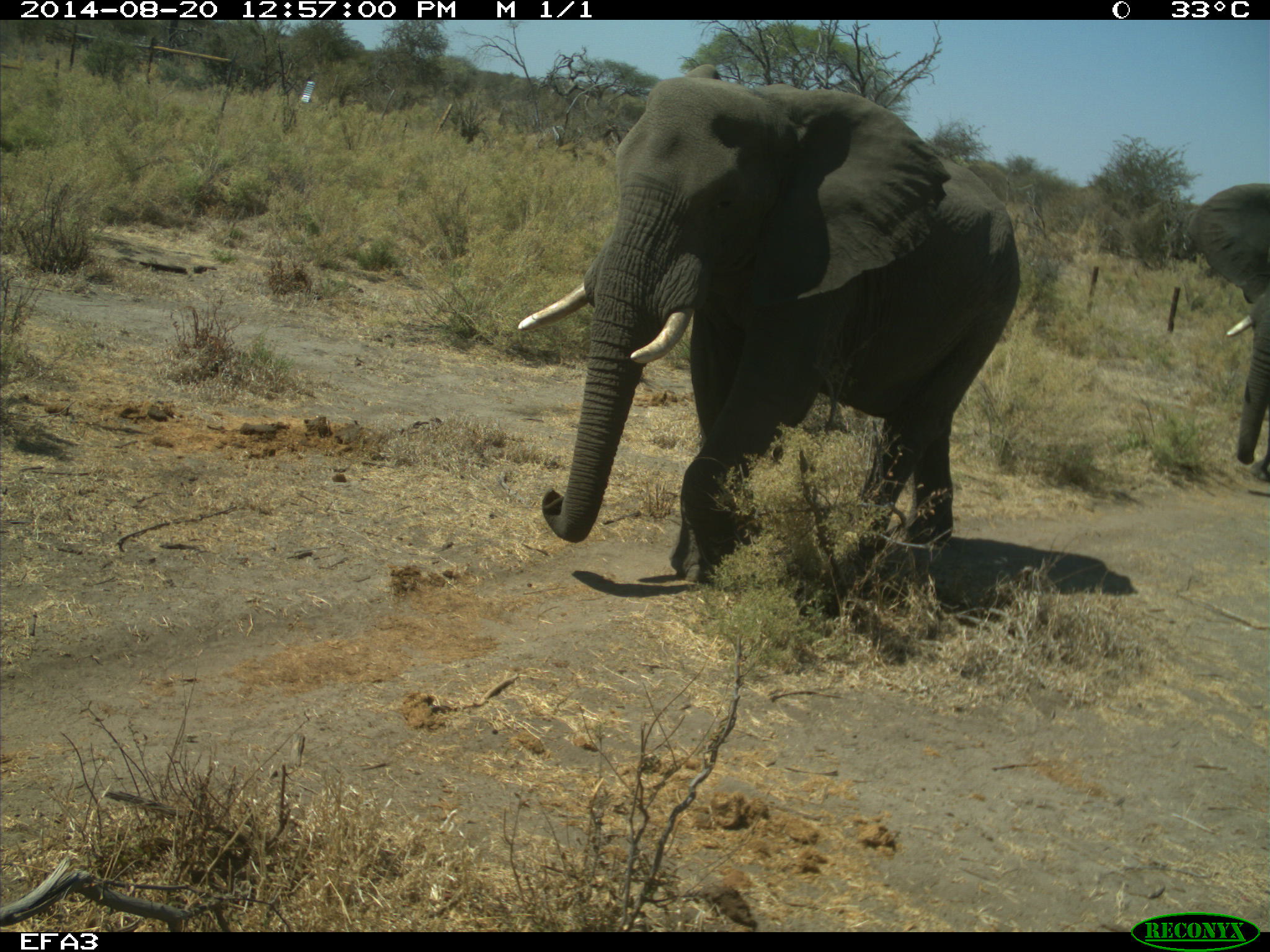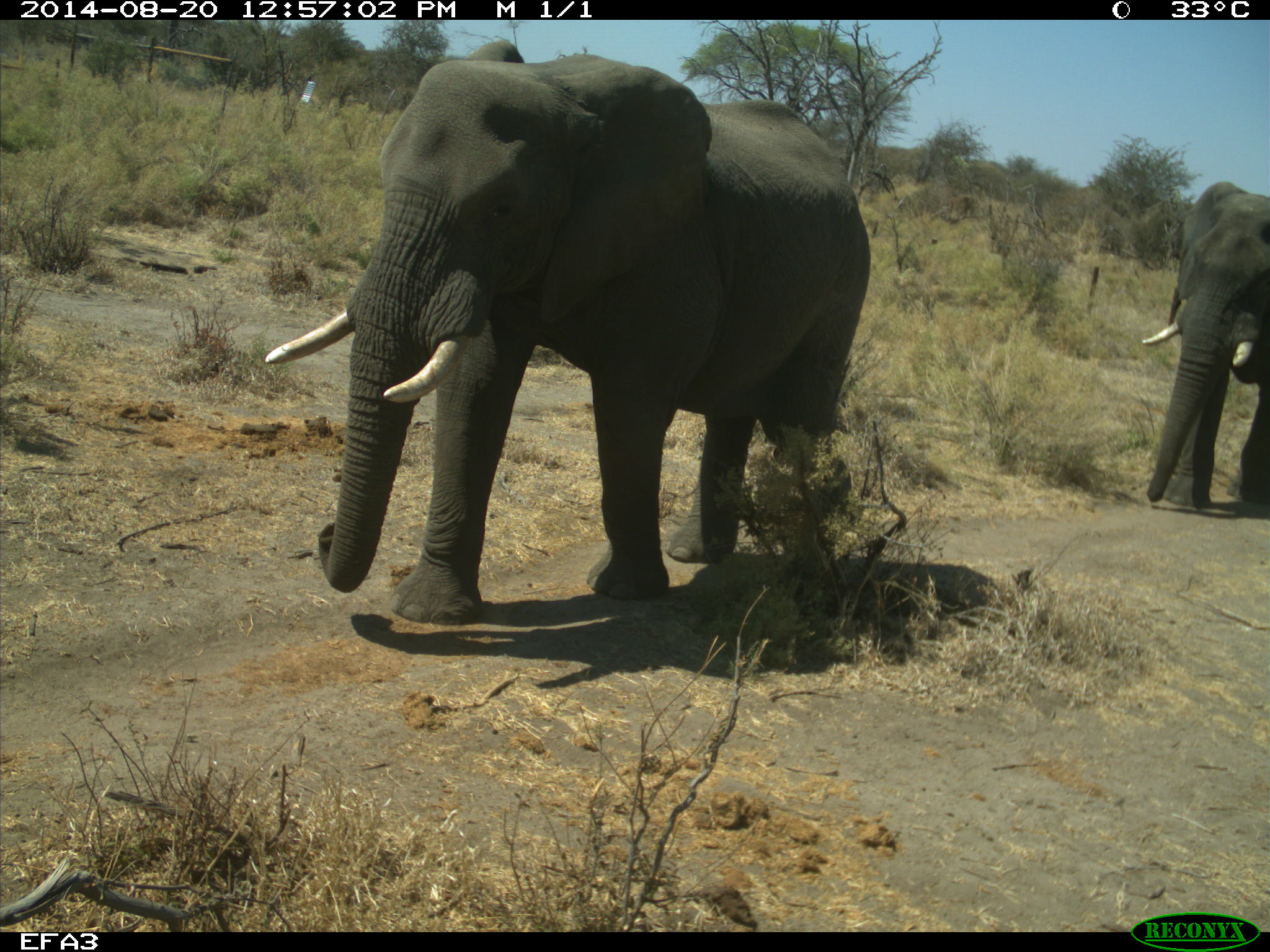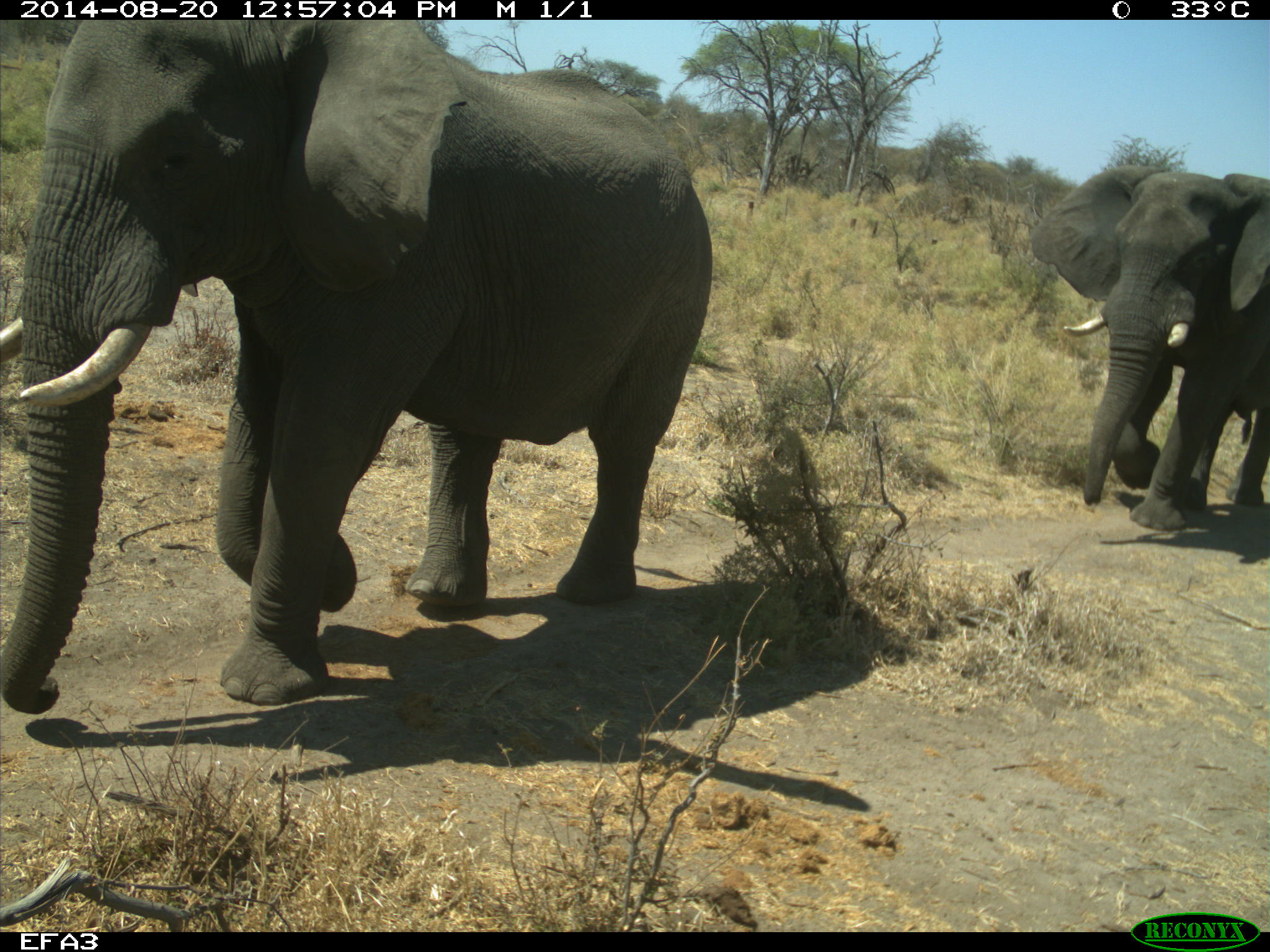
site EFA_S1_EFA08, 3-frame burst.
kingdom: Animalia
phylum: Chordata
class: Mammalia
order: Proboscidea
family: Elephantidae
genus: Loxodonta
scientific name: Loxodonta africana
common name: african bush elephant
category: elephant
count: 2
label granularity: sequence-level